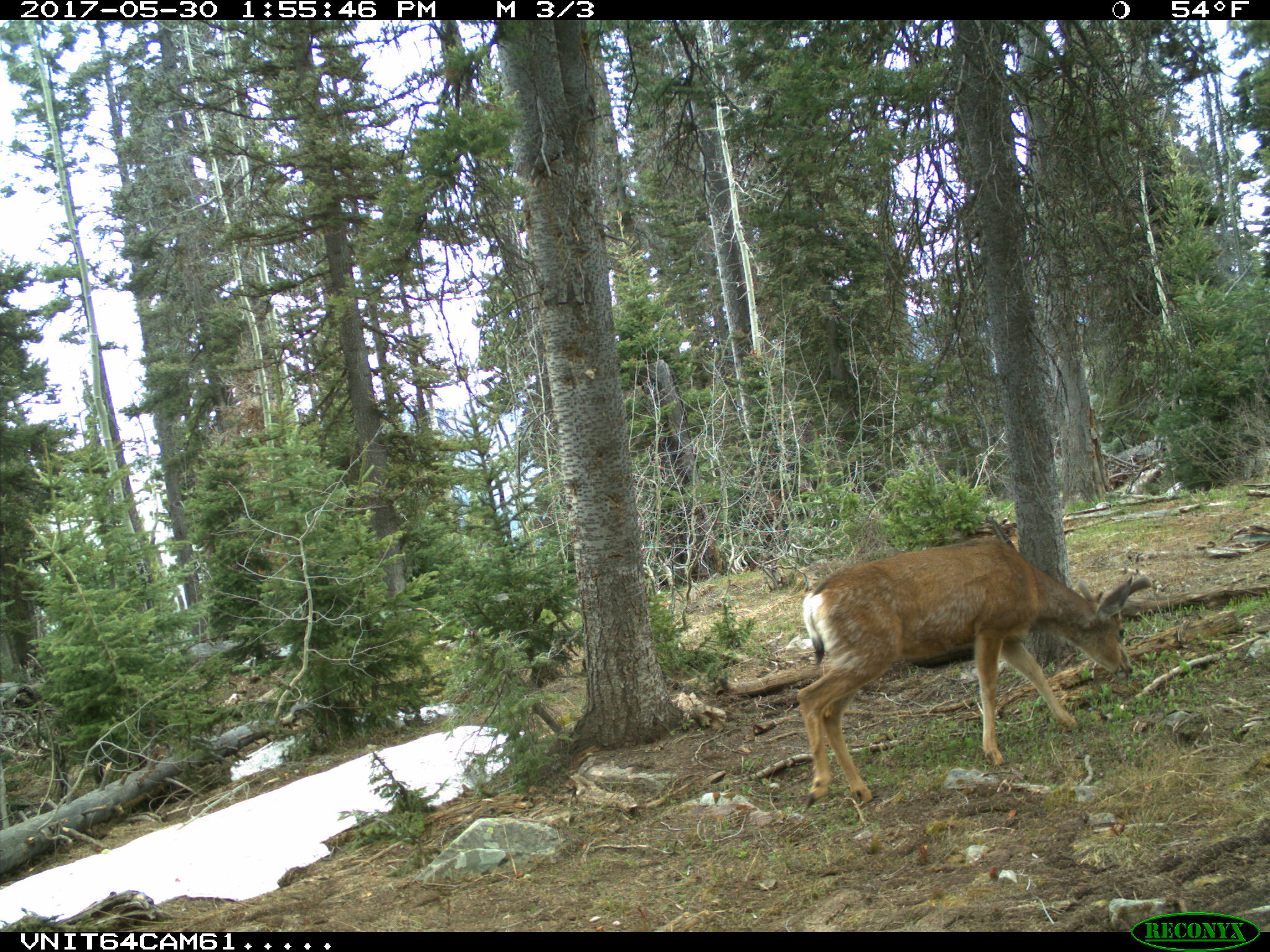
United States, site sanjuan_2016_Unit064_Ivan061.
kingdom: Animalia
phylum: Chordata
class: Mammalia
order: Artiodactyla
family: Cervidae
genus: Odocoileus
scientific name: Odocoileus hemionus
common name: mule deer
Odocoileus hemionus (mule deer).